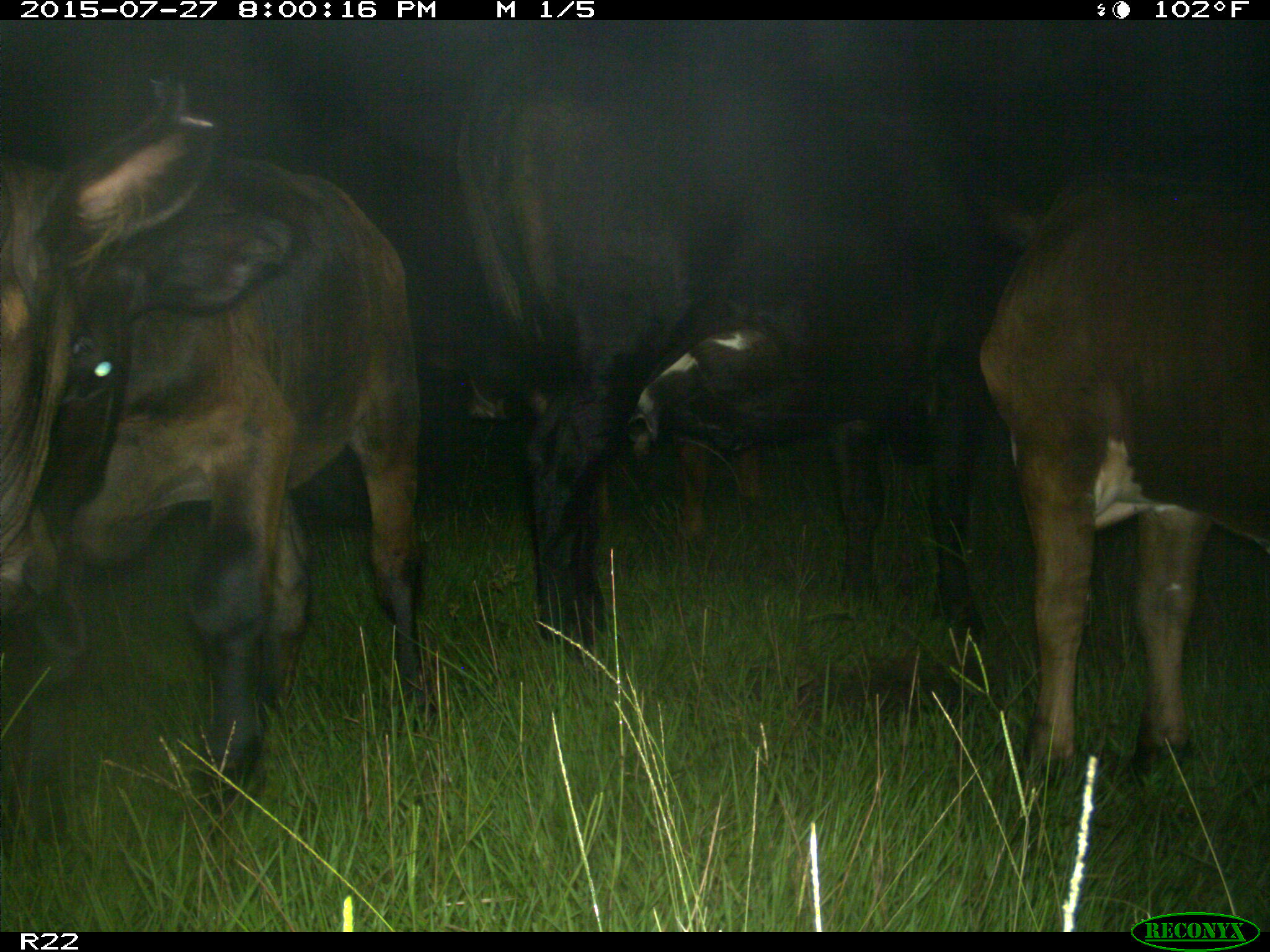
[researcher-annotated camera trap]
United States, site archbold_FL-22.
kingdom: Animalia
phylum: Chordata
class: Mammalia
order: Artiodactyla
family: Bovidae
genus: Bos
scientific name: Bos taurus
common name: domestic cow